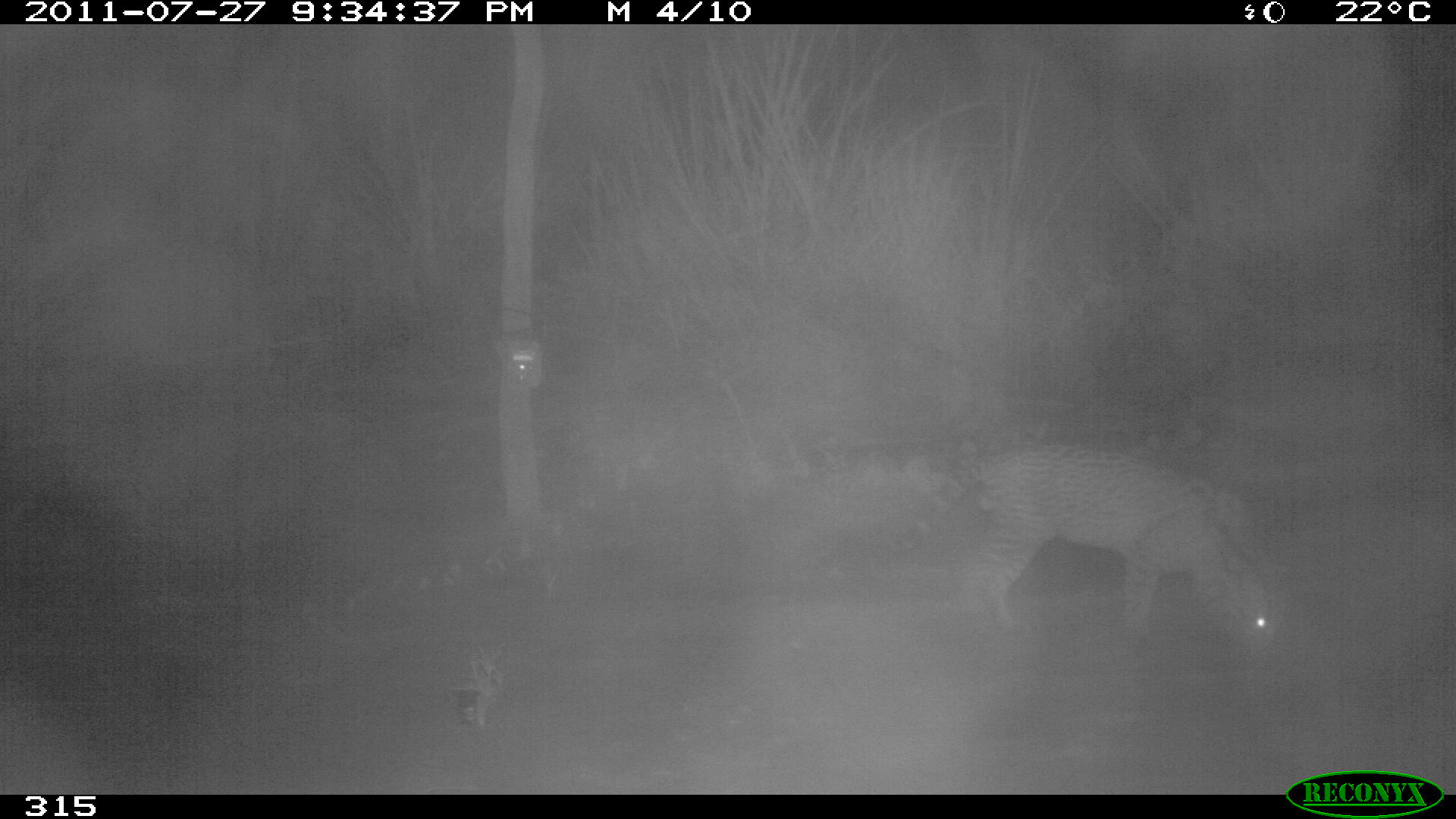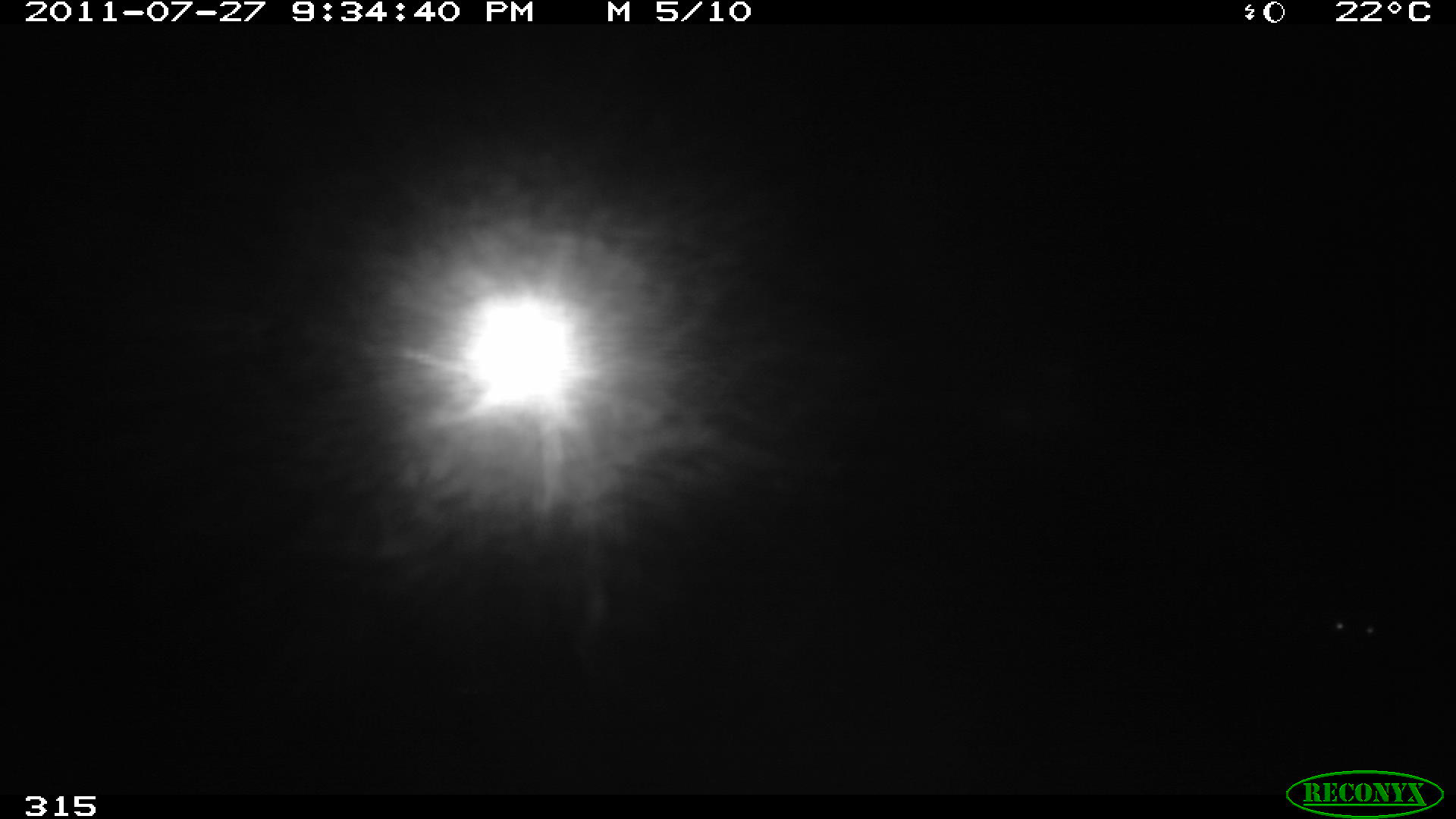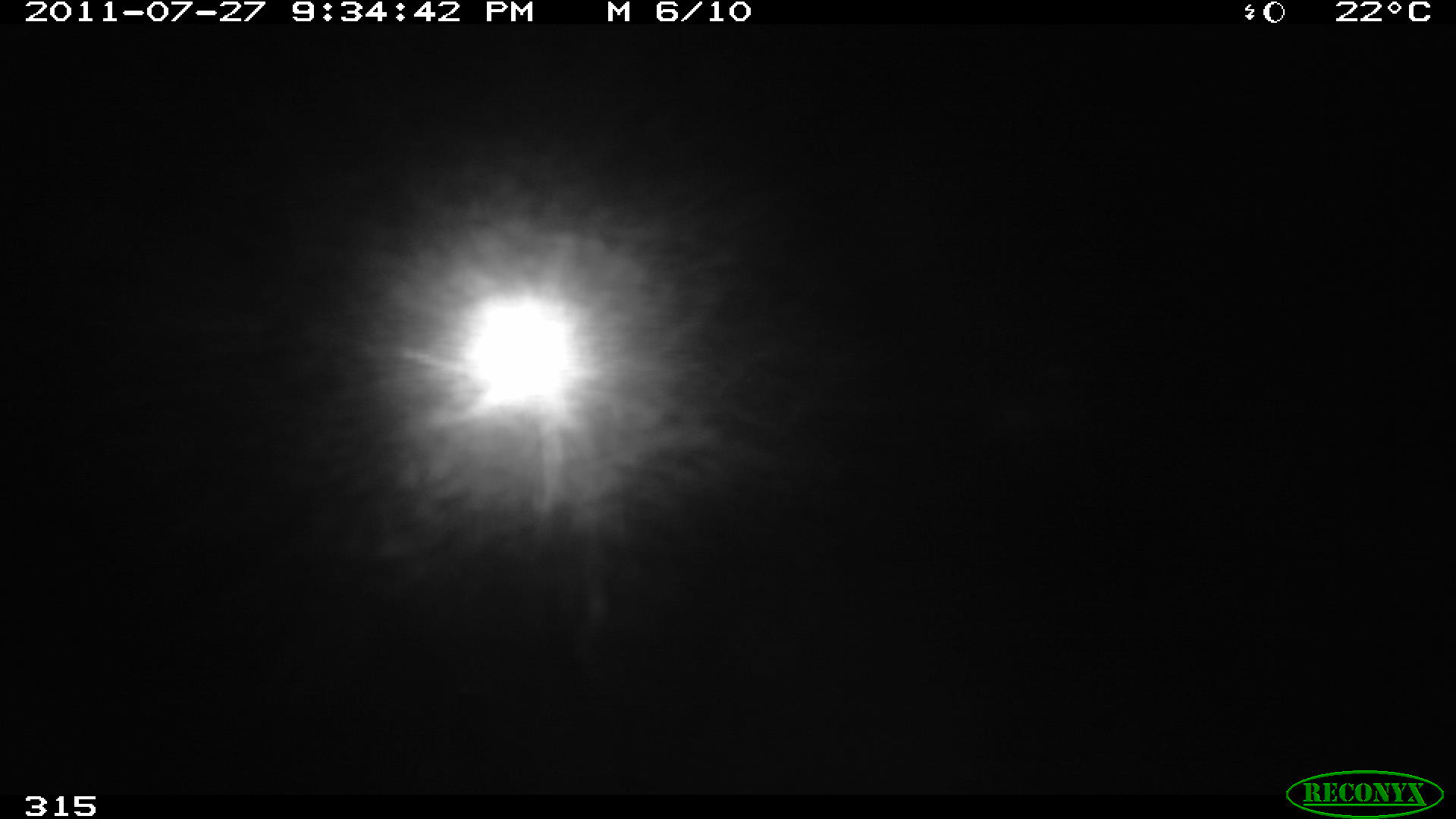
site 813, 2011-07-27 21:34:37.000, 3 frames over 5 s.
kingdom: Animalia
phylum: Chordata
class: Mammalia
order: Carnivora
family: Felidae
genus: Leopardus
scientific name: Leopardus pardalis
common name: ocelot